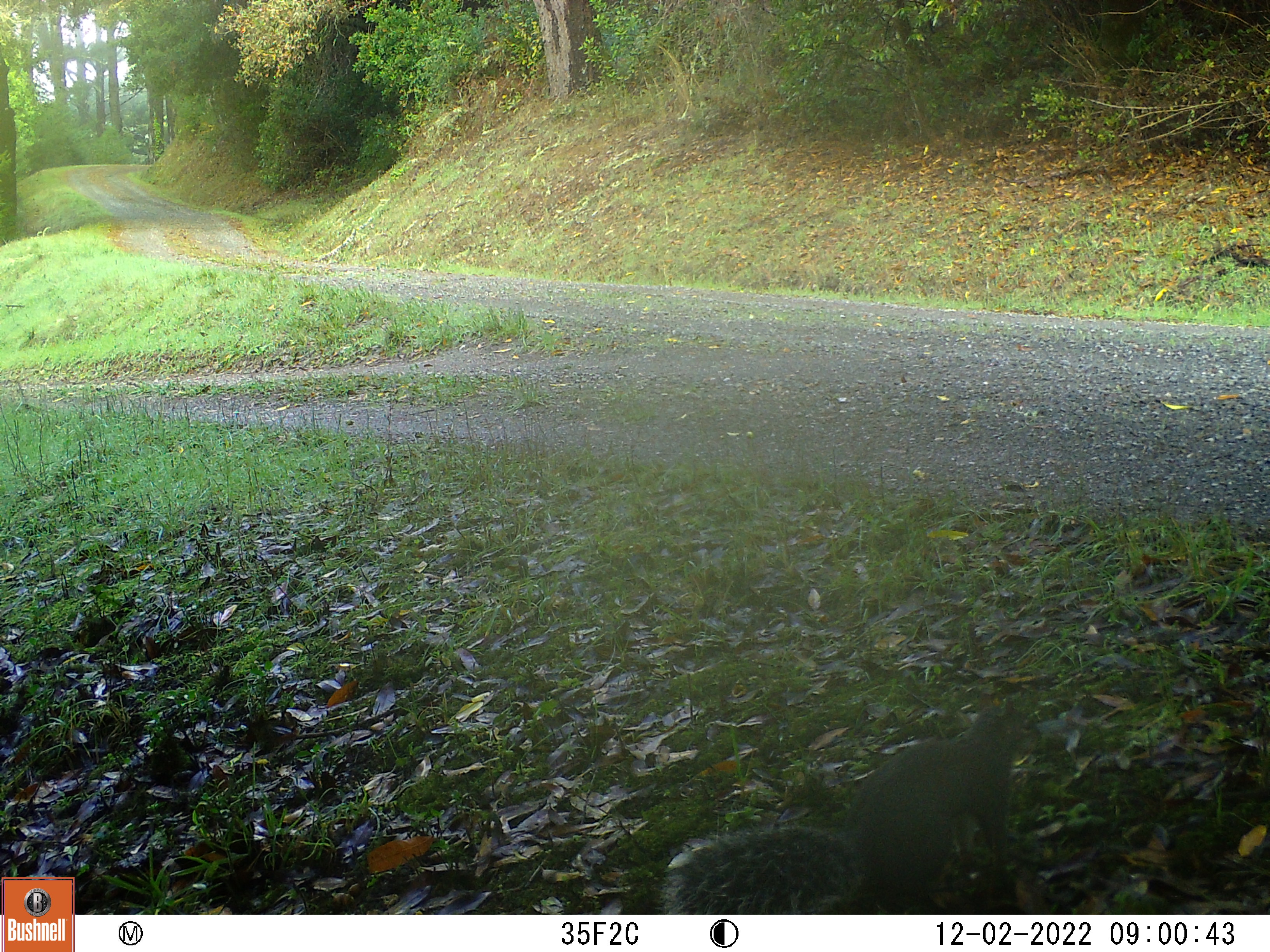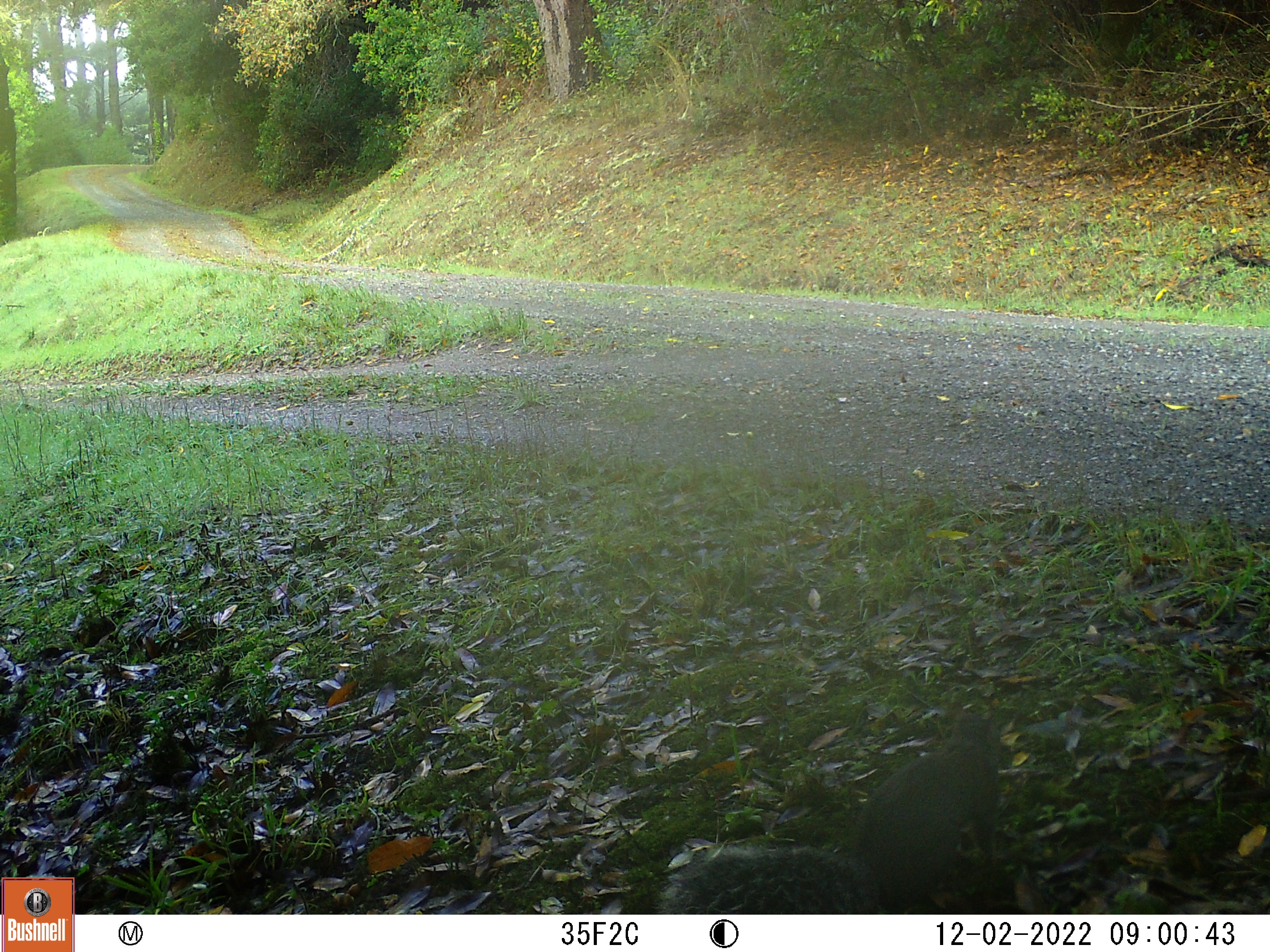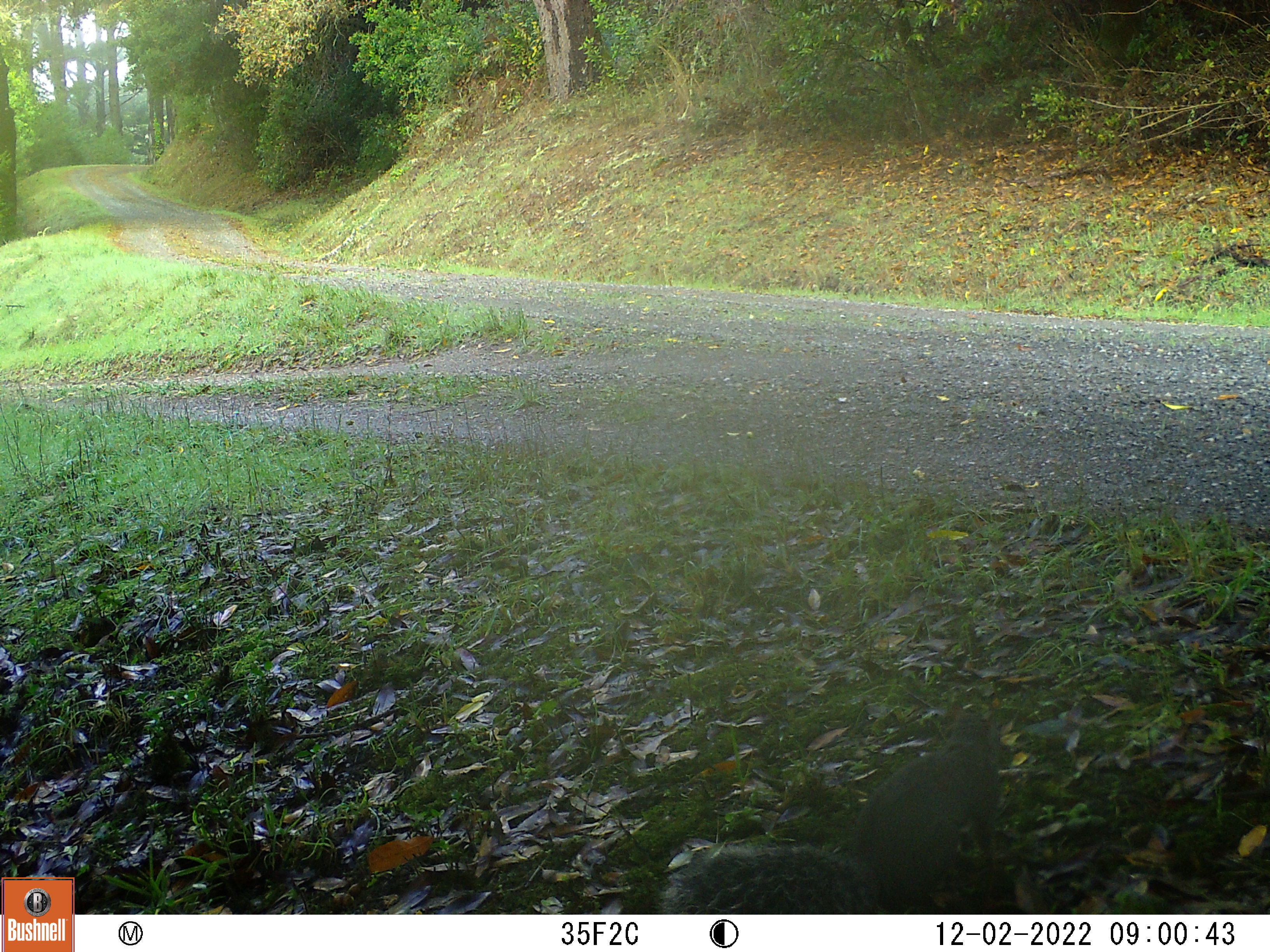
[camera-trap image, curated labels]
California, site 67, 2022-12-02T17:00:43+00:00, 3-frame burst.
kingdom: Animalia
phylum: Chordata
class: Mammalia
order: Rodentia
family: Sciuridae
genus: Sciurus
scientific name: Sciurus griseus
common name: western gray squirrel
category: western grey squirrel